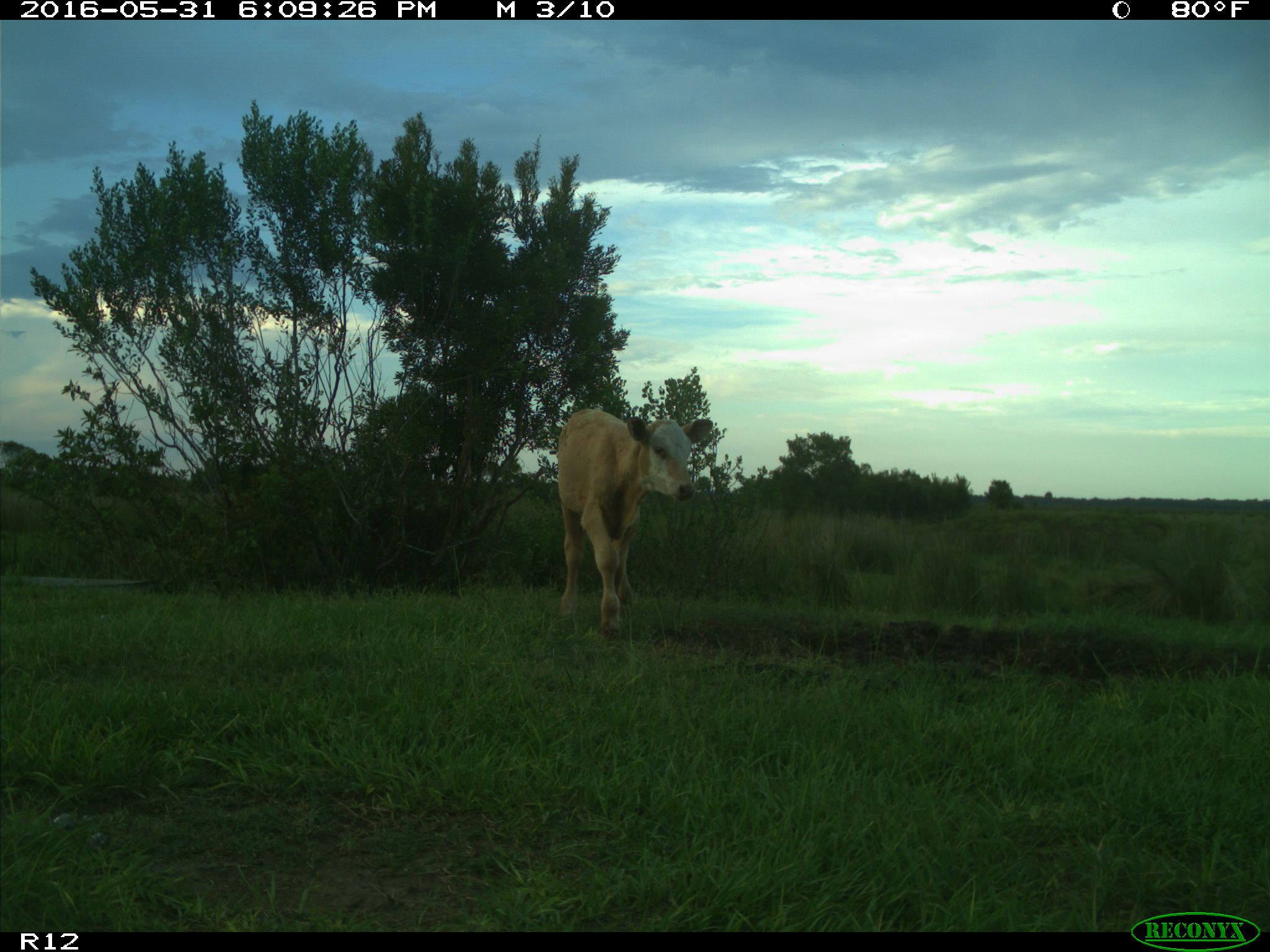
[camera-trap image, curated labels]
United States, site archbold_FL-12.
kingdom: Animalia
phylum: Chordata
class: Mammalia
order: Artiodactyla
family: Bovidae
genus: Bos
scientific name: Bos taurus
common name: domestic cow